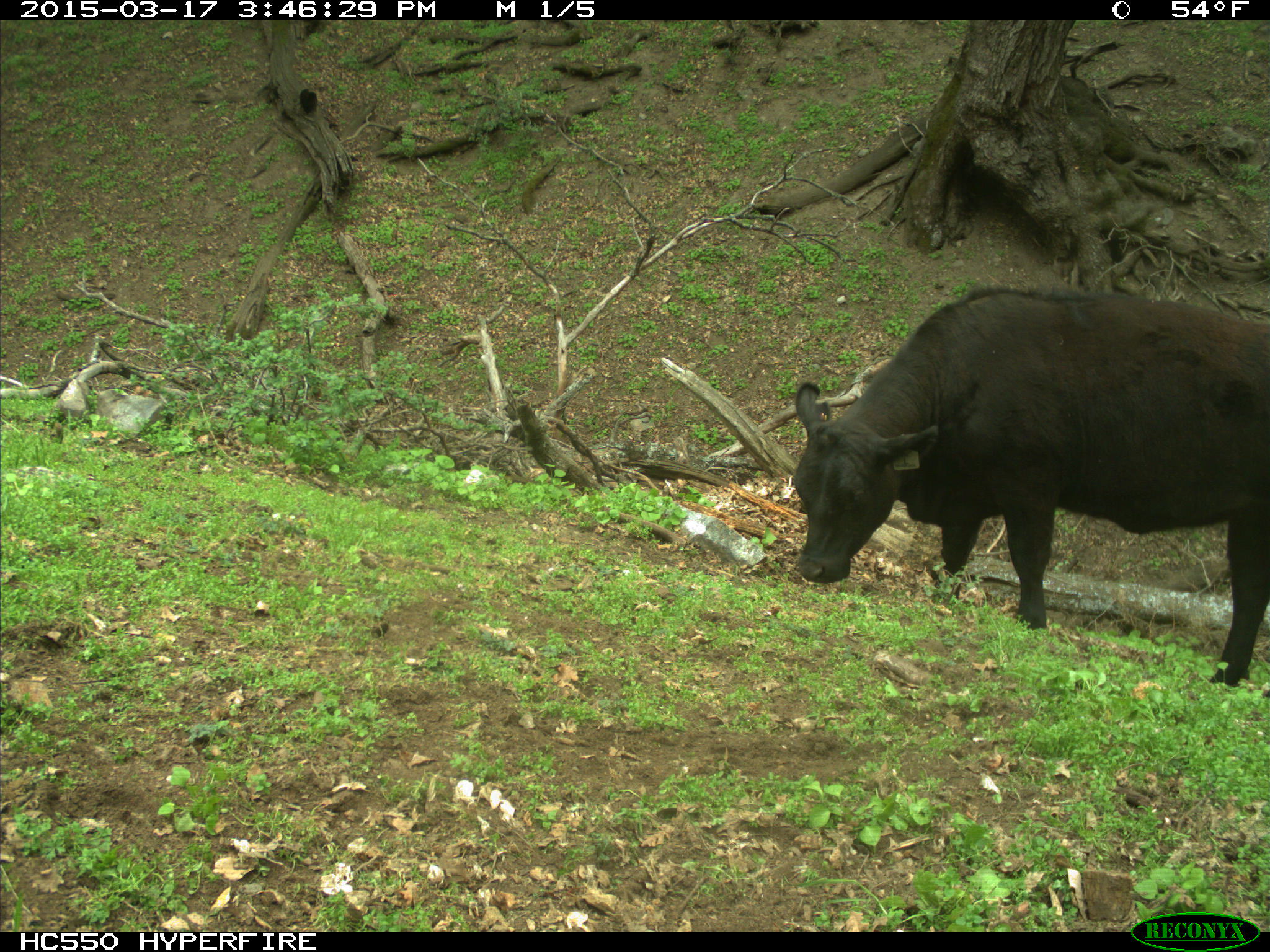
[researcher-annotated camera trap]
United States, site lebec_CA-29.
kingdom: Animalia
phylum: Chordata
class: Mammalia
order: Artiodactyla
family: Bovidae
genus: Bos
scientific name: Bos taurus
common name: domestic cow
Bos taurus (domestic cow).